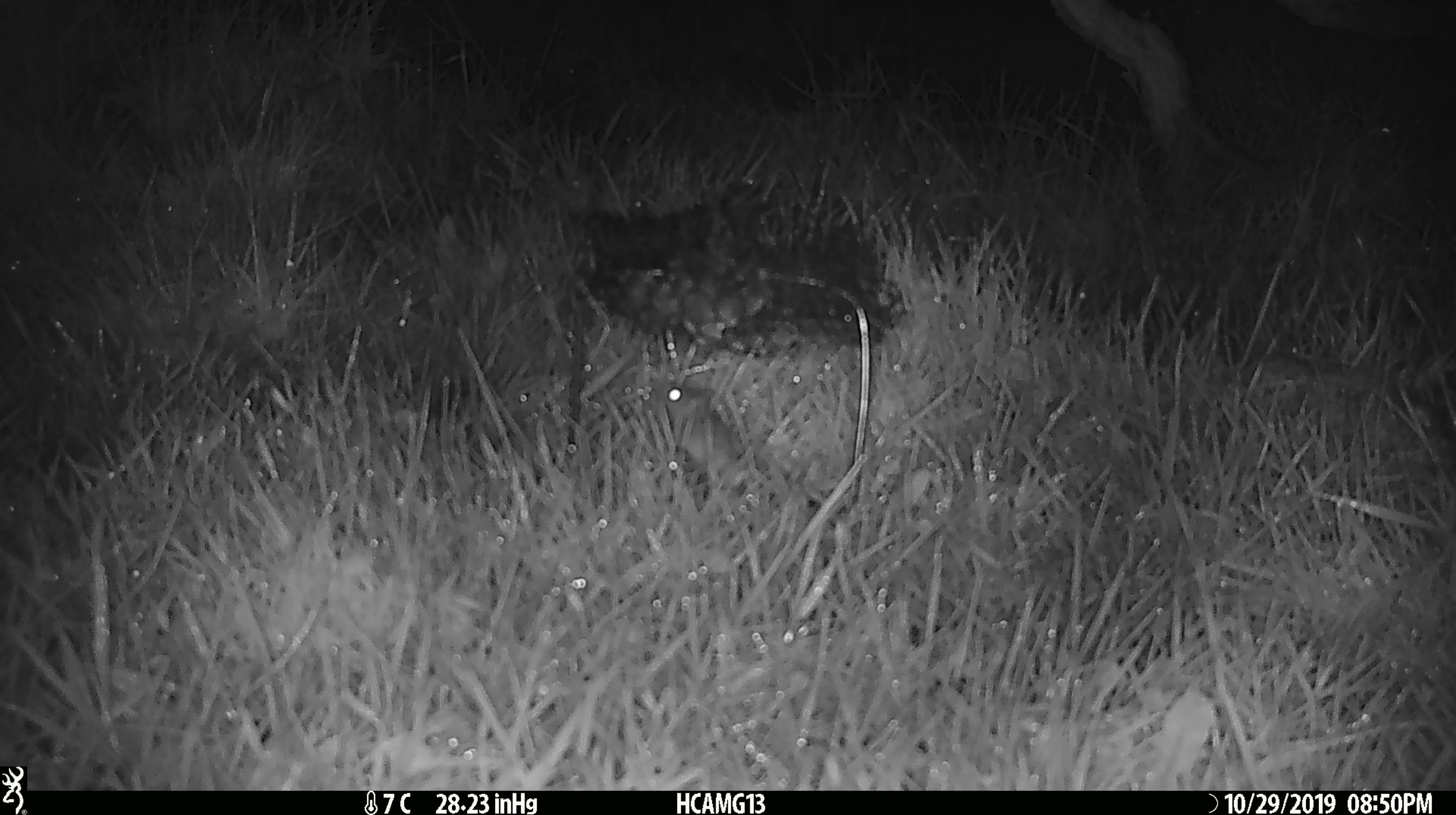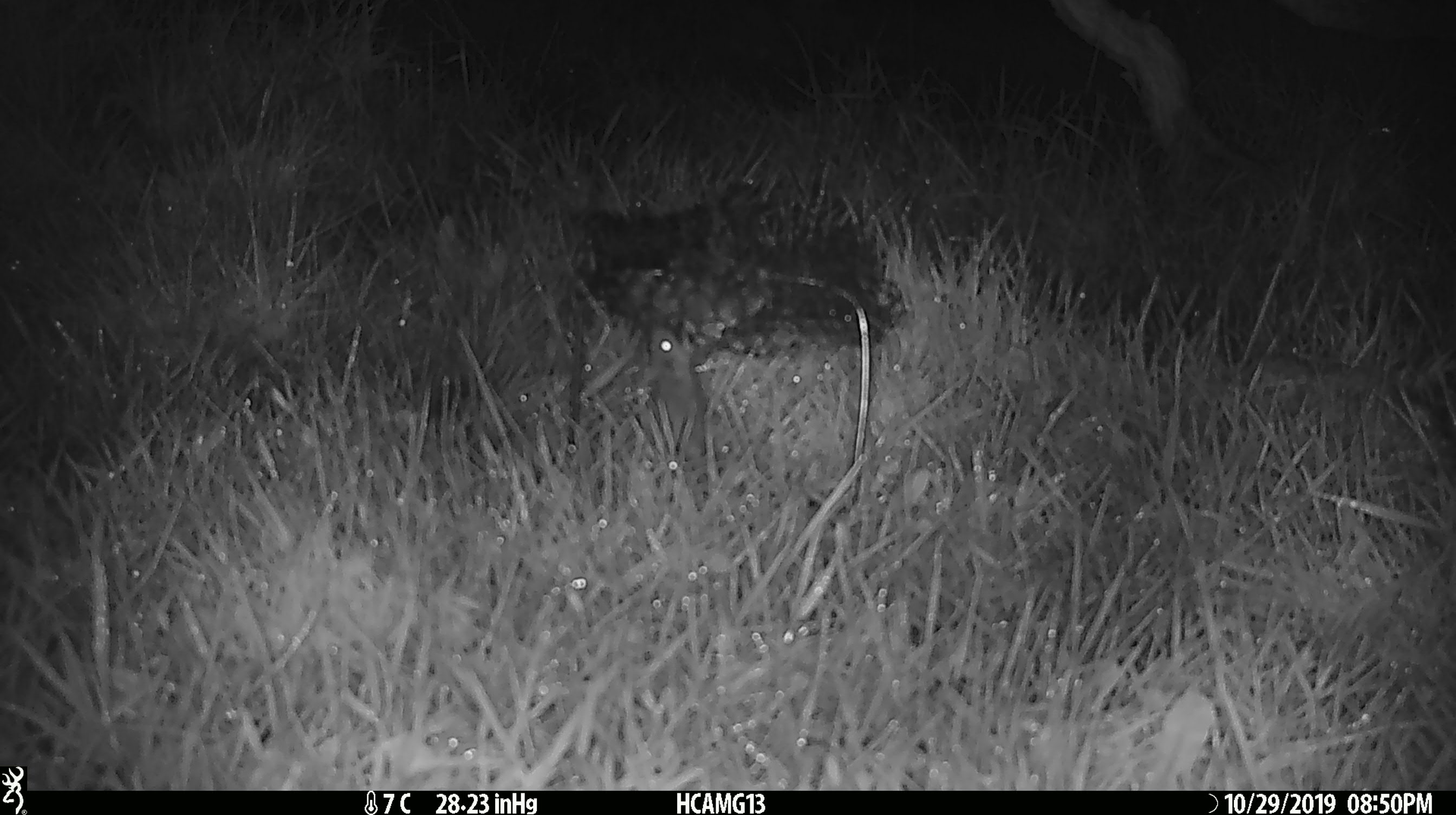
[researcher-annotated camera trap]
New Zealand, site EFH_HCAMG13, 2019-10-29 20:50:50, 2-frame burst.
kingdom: Animalia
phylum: Chordata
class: Mammalia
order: Rodentia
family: Muridae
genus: Mus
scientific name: Mus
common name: mouse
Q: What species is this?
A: Mouse (Mus).